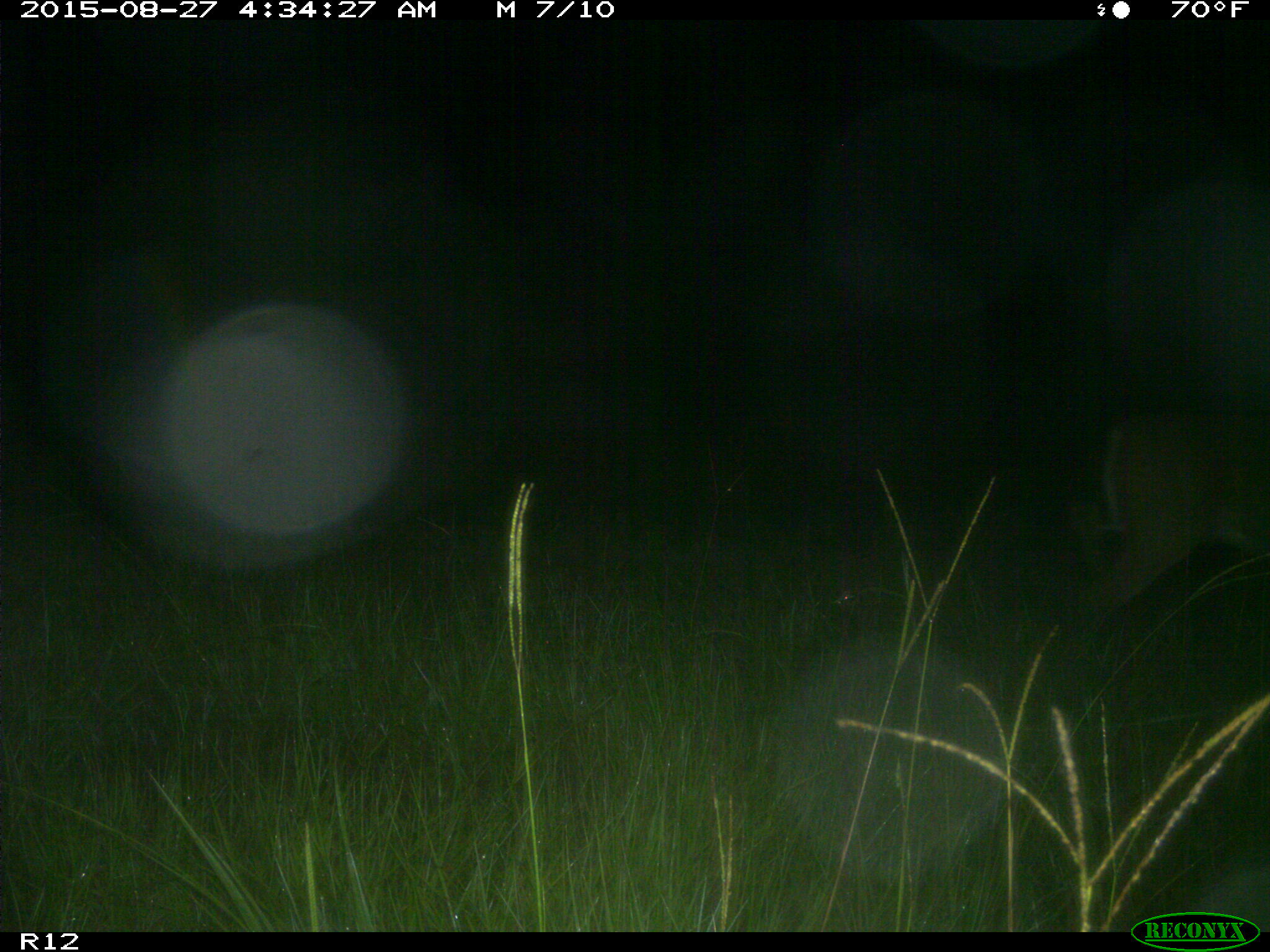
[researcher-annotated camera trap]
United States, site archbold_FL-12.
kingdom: Animalia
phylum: Chordata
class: Mammalia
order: Artiodactyla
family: Cervidae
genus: Odocoileus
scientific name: Odocoileus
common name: deer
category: unidentified deer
Unidentified deer (deer) (Odocoileus).